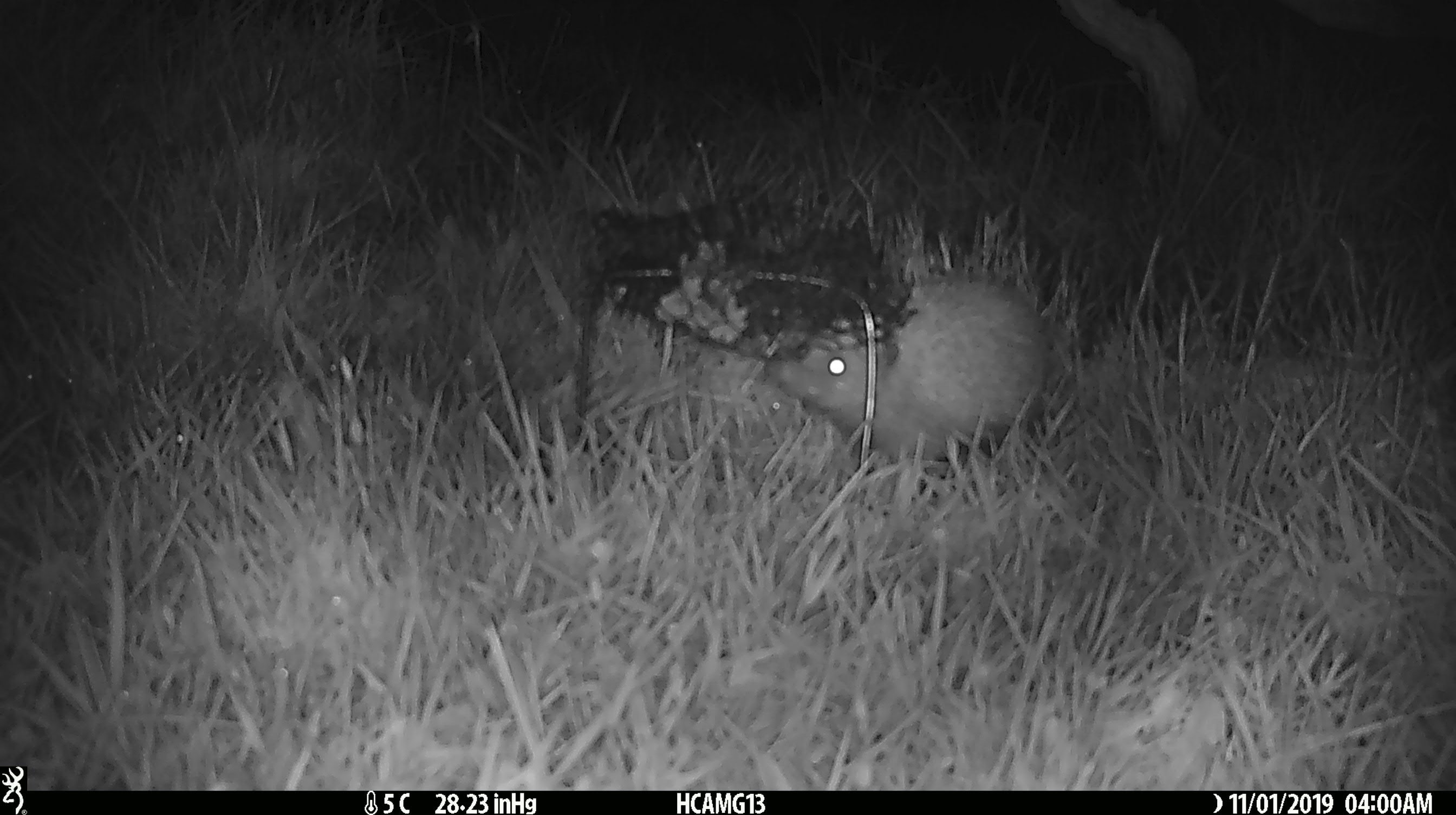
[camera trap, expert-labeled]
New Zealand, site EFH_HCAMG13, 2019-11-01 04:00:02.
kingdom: Animalia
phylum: Chordata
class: Mammalia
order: Eulipotyphla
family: Erinaceidae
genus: Erinaceus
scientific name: Erinaceus europaeus europaeus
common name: european hedgehog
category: hedgehog